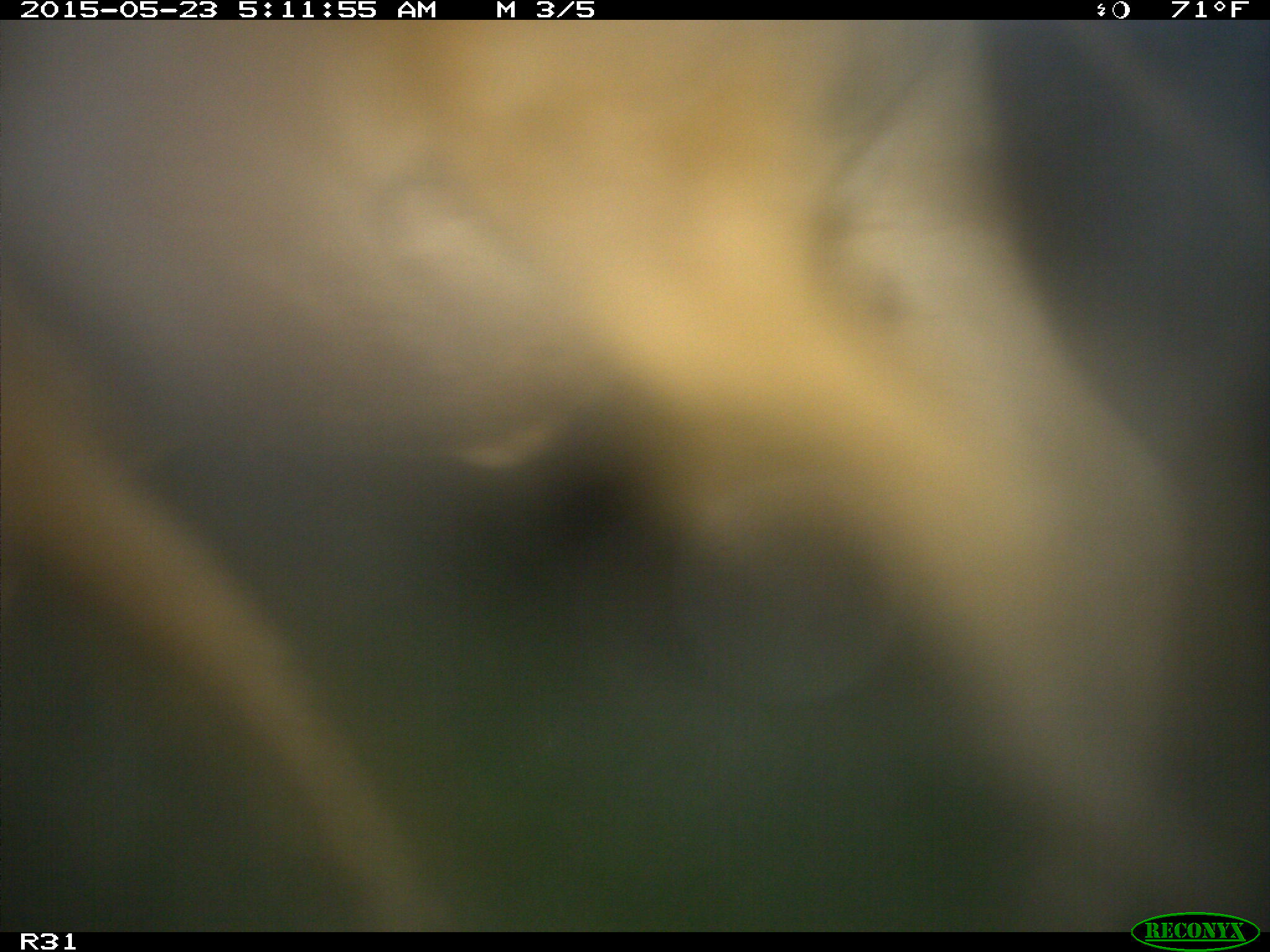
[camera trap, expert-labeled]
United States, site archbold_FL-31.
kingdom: Animalia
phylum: Chordata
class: Mammalia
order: Artiodactyla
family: Bovidae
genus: Bos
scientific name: Bos taurus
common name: domestic cow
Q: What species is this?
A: Bos taurus (domestic cow).